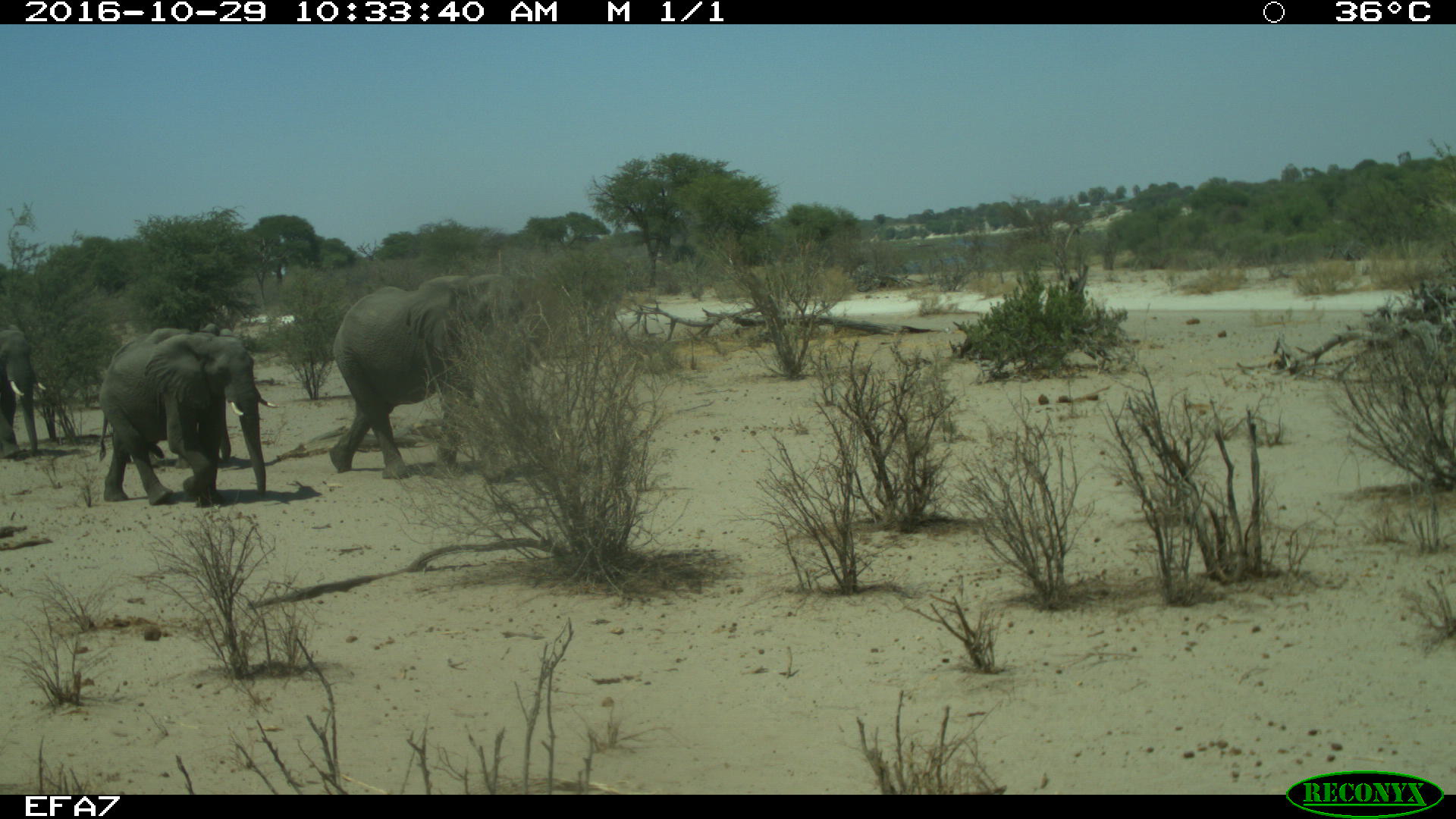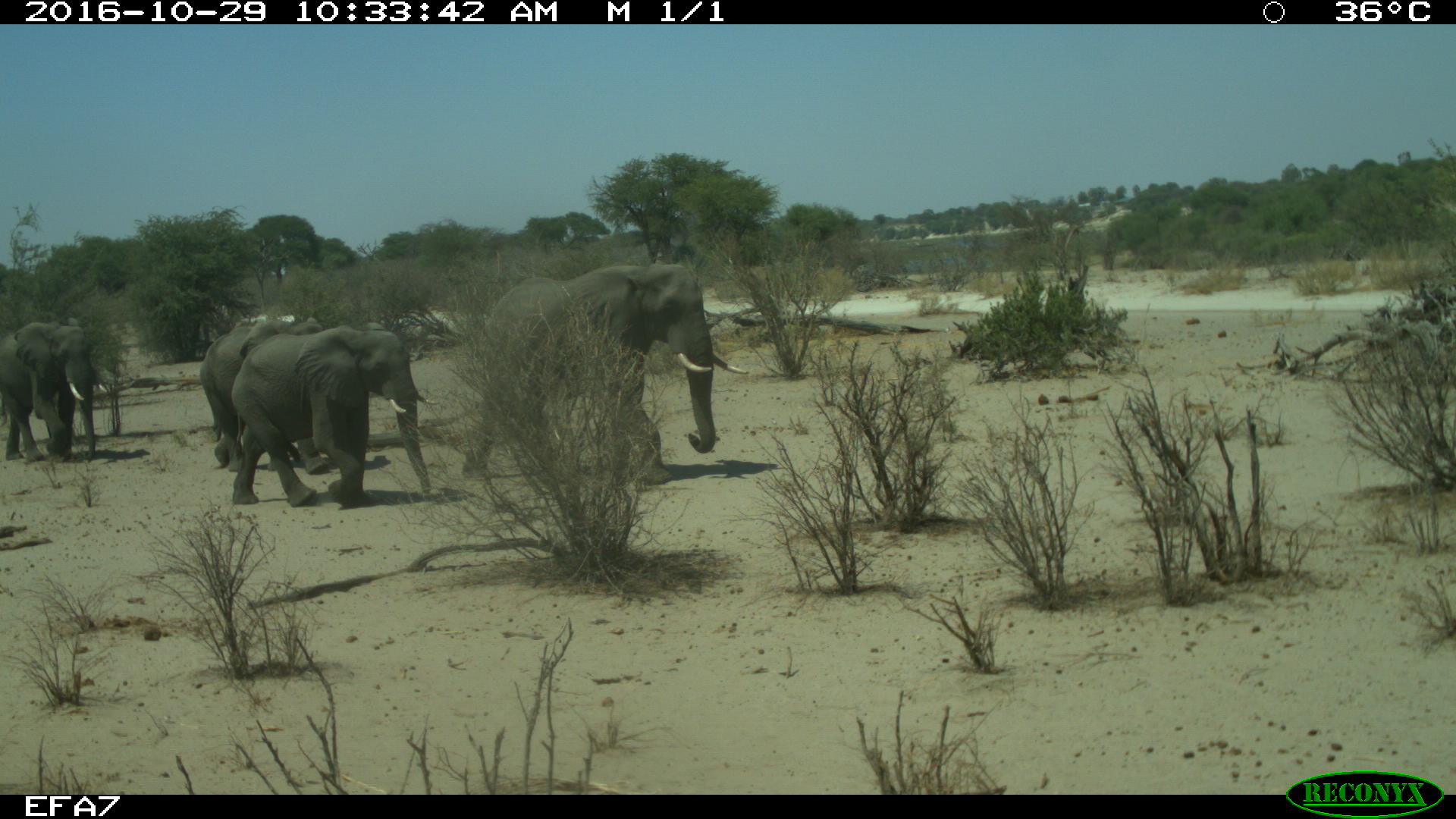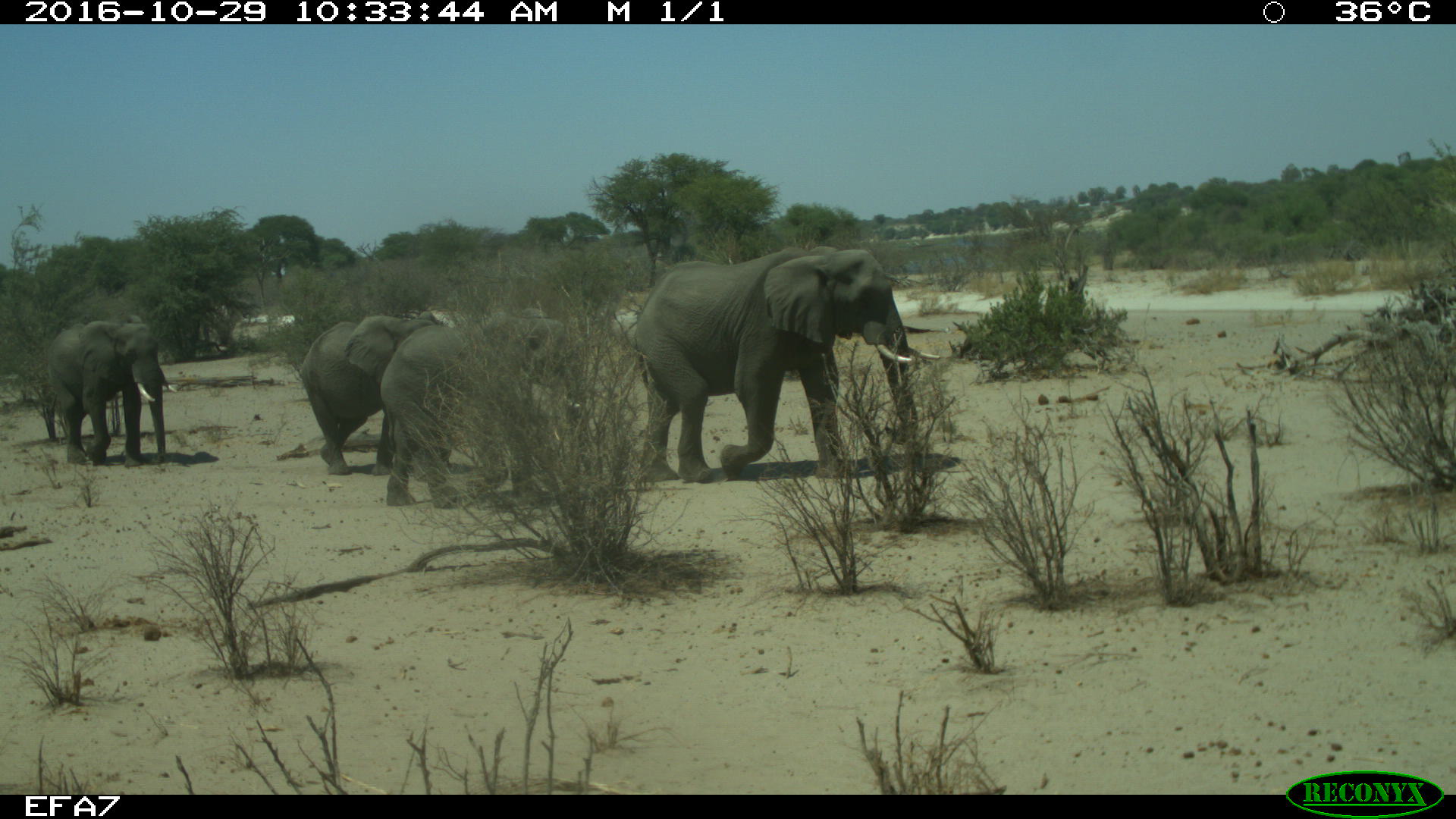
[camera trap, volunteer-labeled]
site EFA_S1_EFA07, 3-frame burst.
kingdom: Animalia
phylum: Chordata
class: Mammalia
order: Proboscidea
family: Elephantidae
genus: Loxodonta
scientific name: Loxodonta africana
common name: african bush elephant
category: elephant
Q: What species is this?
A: Elephant (african bush elephant) (Loxodonta africana).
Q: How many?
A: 4.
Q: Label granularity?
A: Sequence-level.